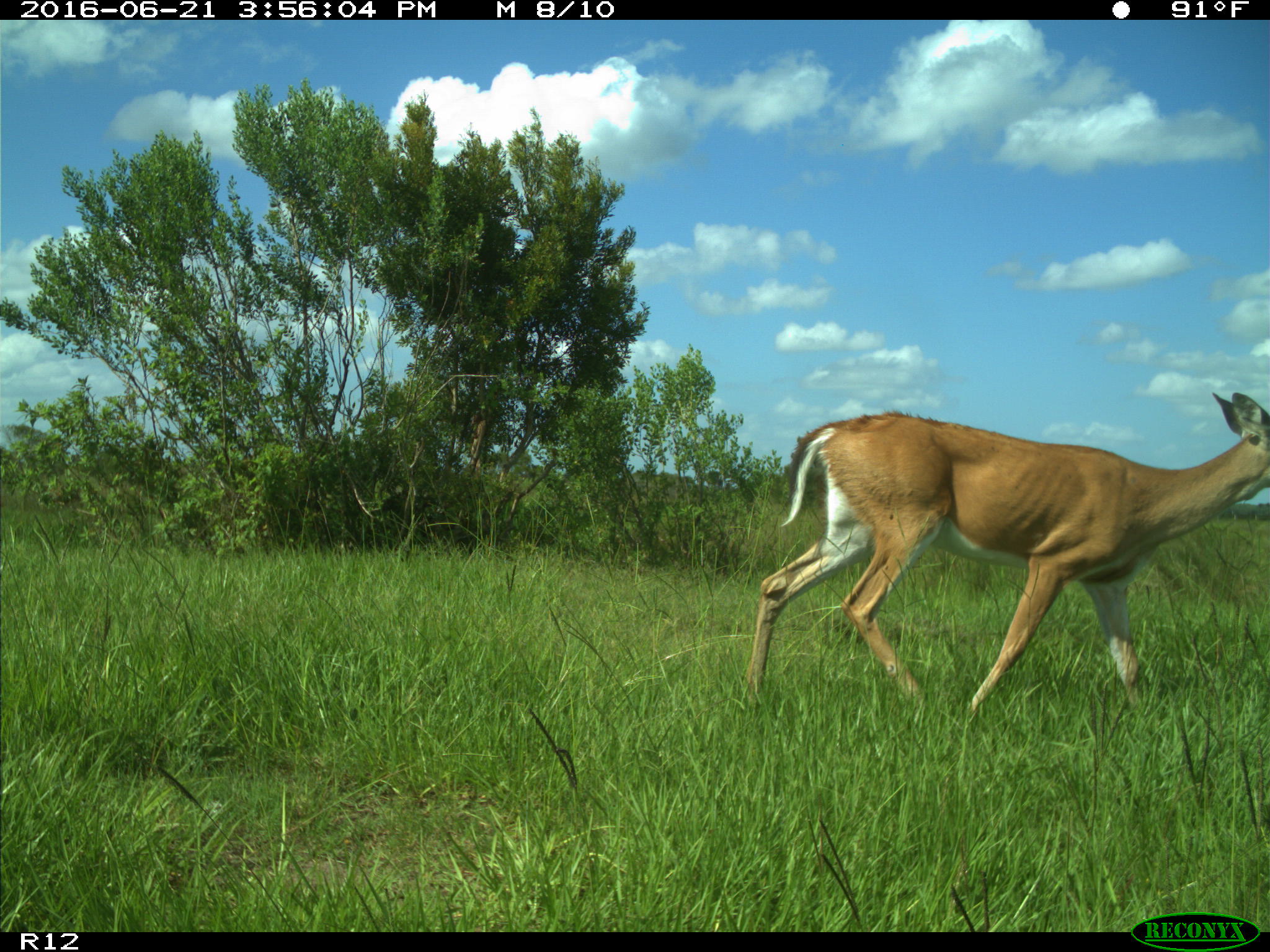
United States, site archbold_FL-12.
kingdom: Animalia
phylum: Chordata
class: Mammalia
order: Artiodactyla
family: Cervidae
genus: Odocoileus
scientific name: Odocoileus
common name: deer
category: unidentified deer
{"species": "unidentified deer (deer) (Odocoileus)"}